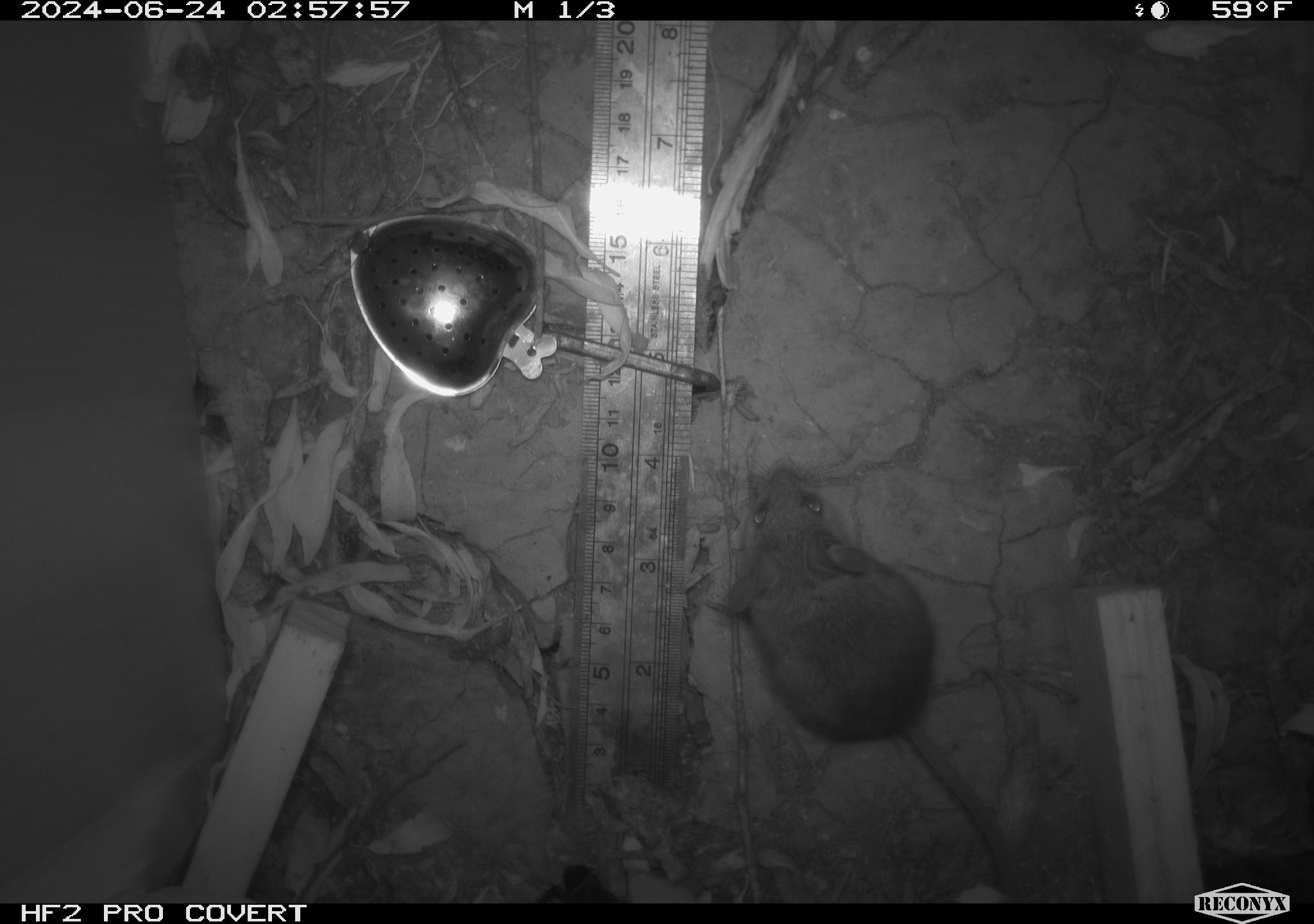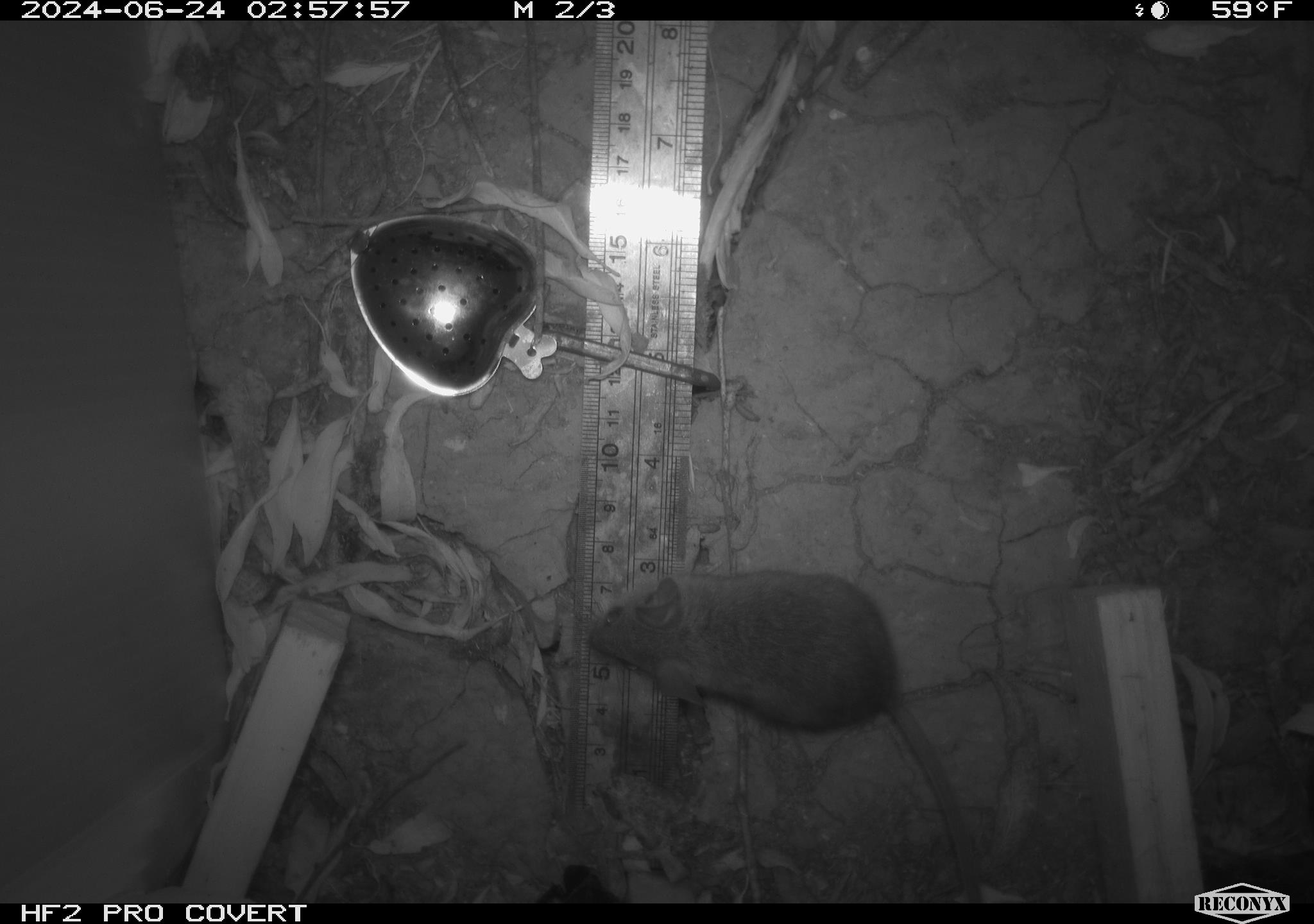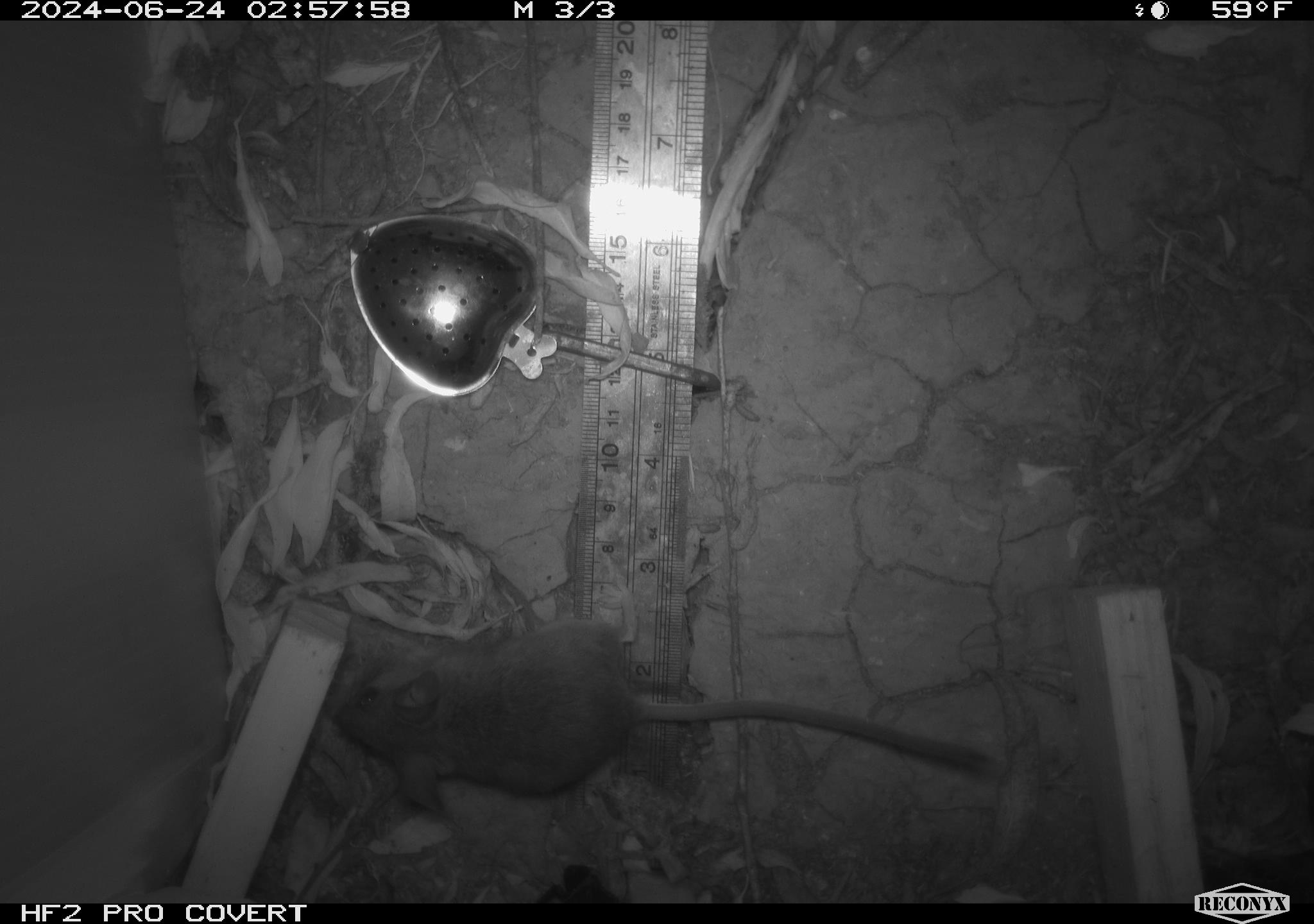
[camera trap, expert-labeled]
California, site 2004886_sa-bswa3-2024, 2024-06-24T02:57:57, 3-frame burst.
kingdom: Animalia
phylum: Chordata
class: Mammalia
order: Rodentia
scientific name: Rodentia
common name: mouse species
Mouse species (Rodentia).